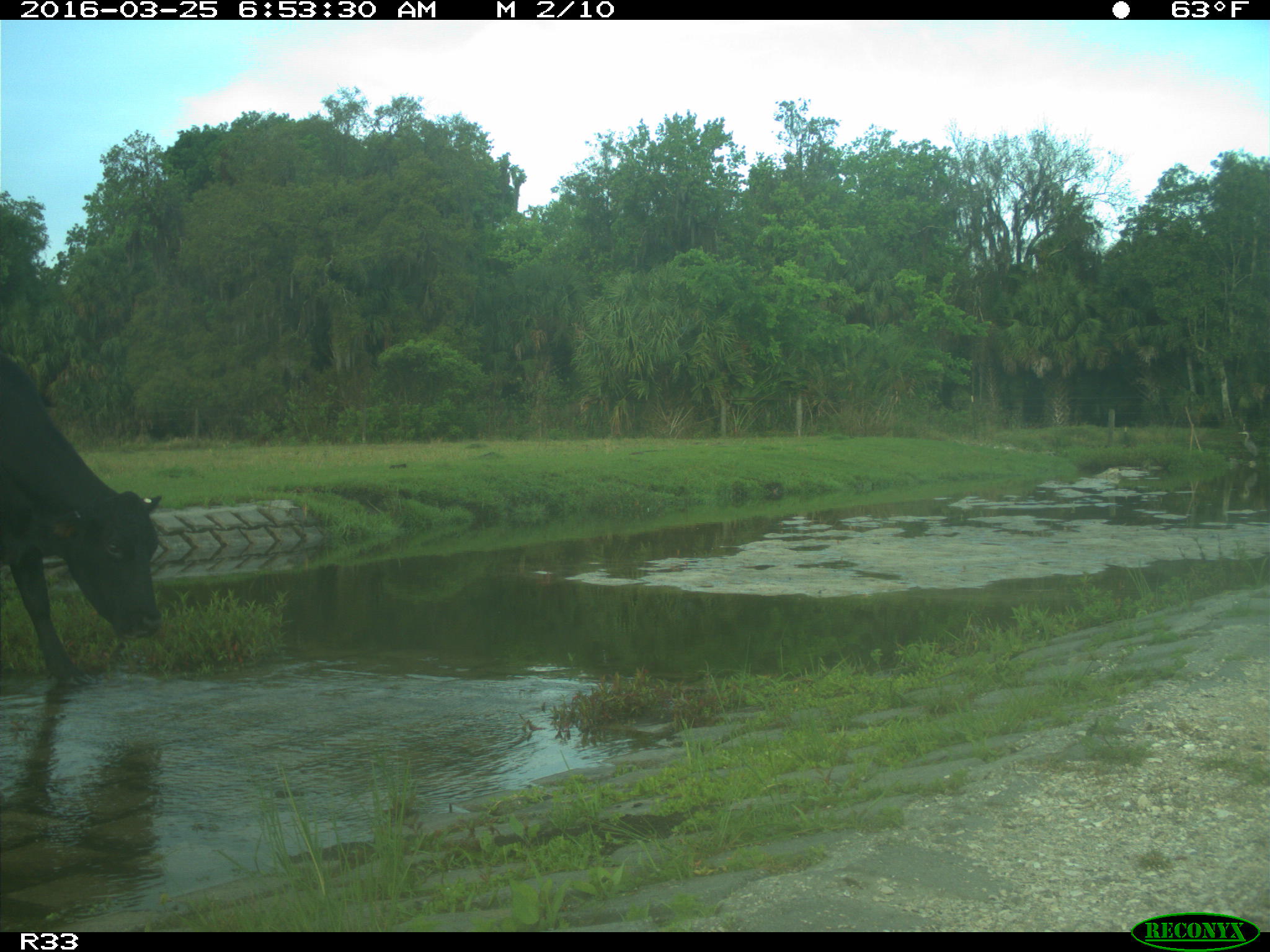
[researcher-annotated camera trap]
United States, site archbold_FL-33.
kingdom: Animalia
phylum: Chordata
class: Mammalia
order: Artiodactyla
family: Bovidae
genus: Bos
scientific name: Bos taurus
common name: domestic cow